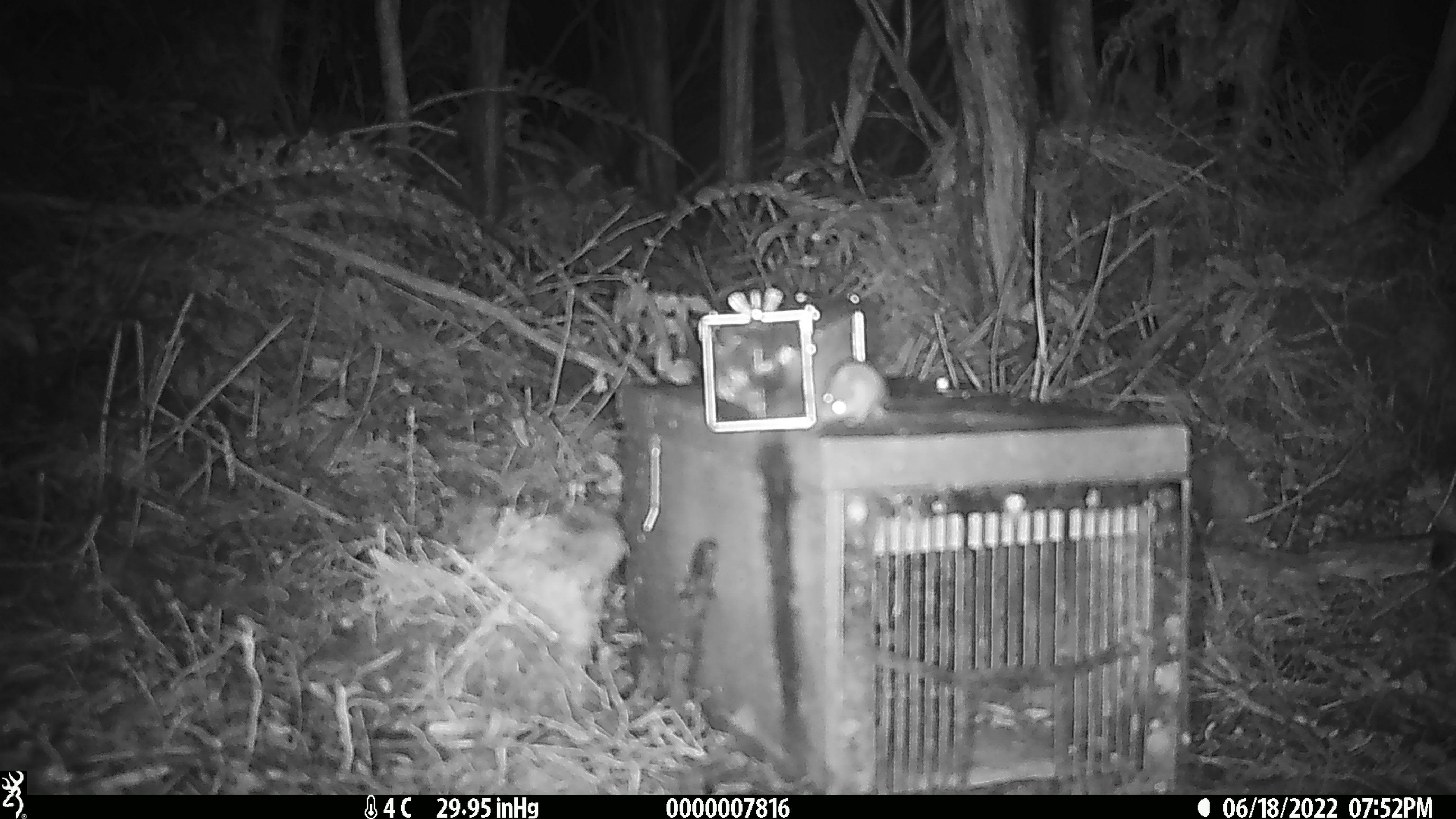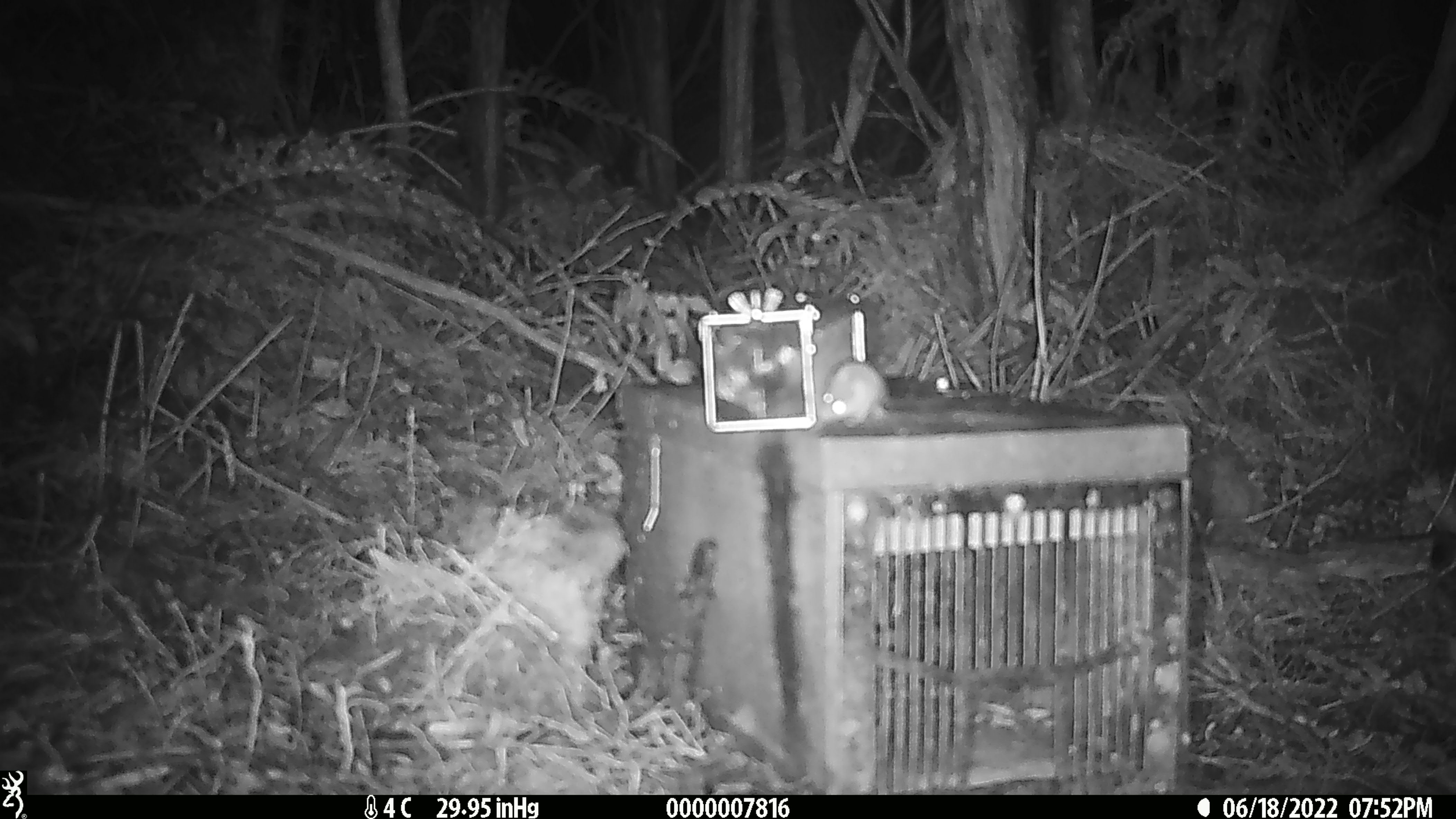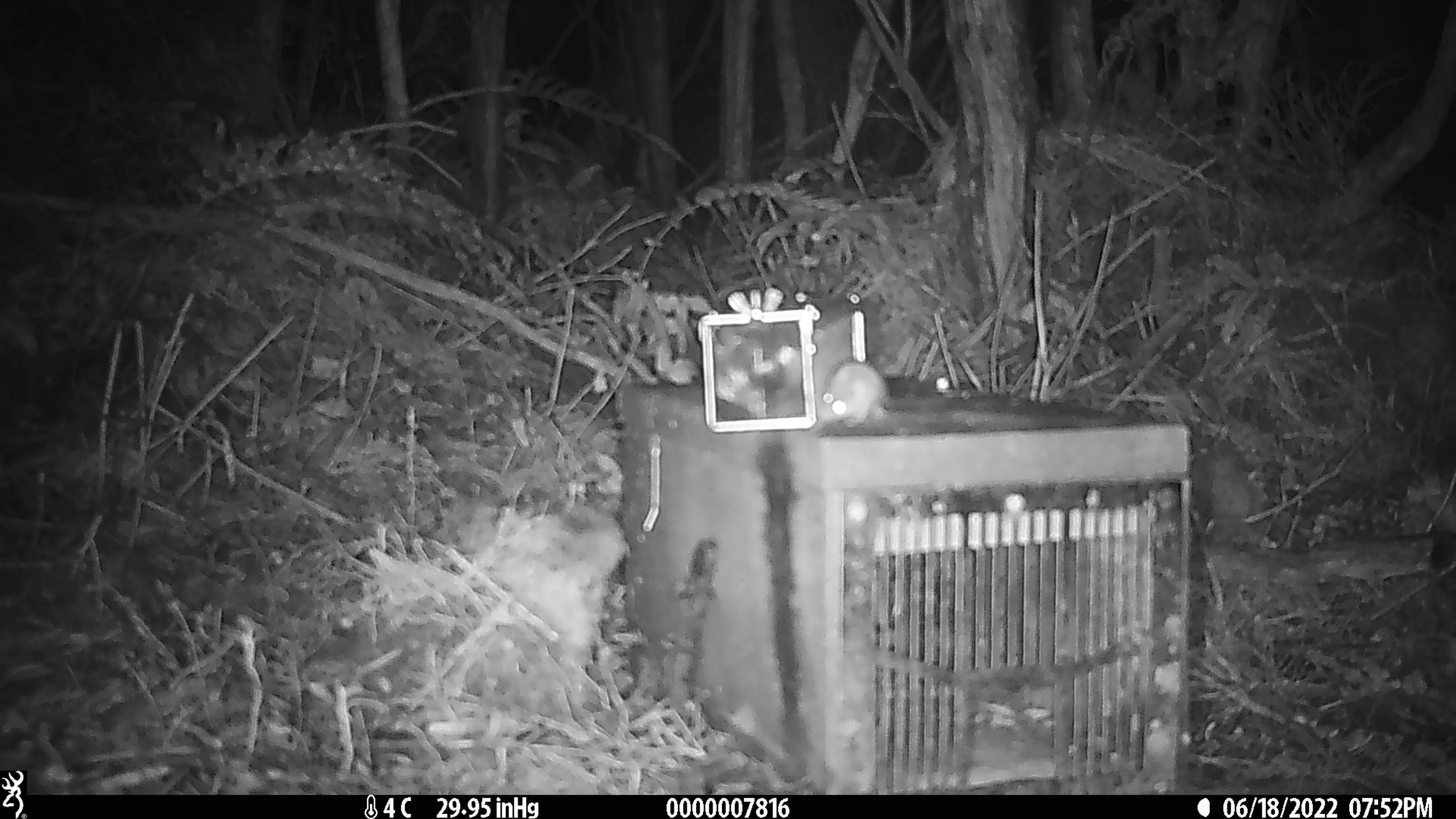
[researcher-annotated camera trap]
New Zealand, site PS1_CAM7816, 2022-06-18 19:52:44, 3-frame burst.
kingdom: Animalia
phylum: Chordata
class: Mammalia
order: Rodentia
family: Muridae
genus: Mus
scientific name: Mus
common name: mouse